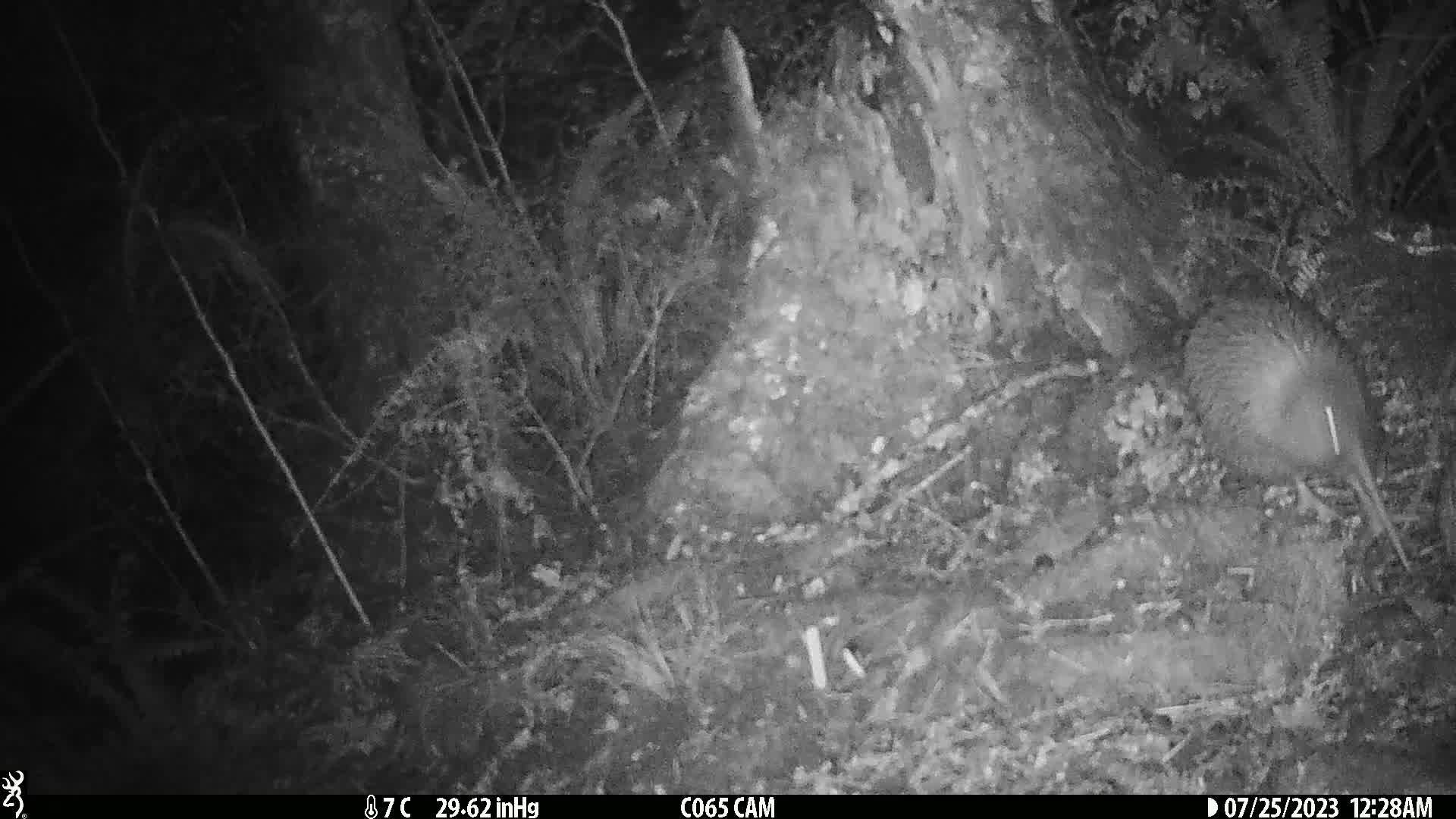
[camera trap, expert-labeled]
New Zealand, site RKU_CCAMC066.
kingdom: Animalia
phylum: Chordata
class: Aves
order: Apterygiformes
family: Apterygidae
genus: Apteryx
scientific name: Apteryx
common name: kiwi